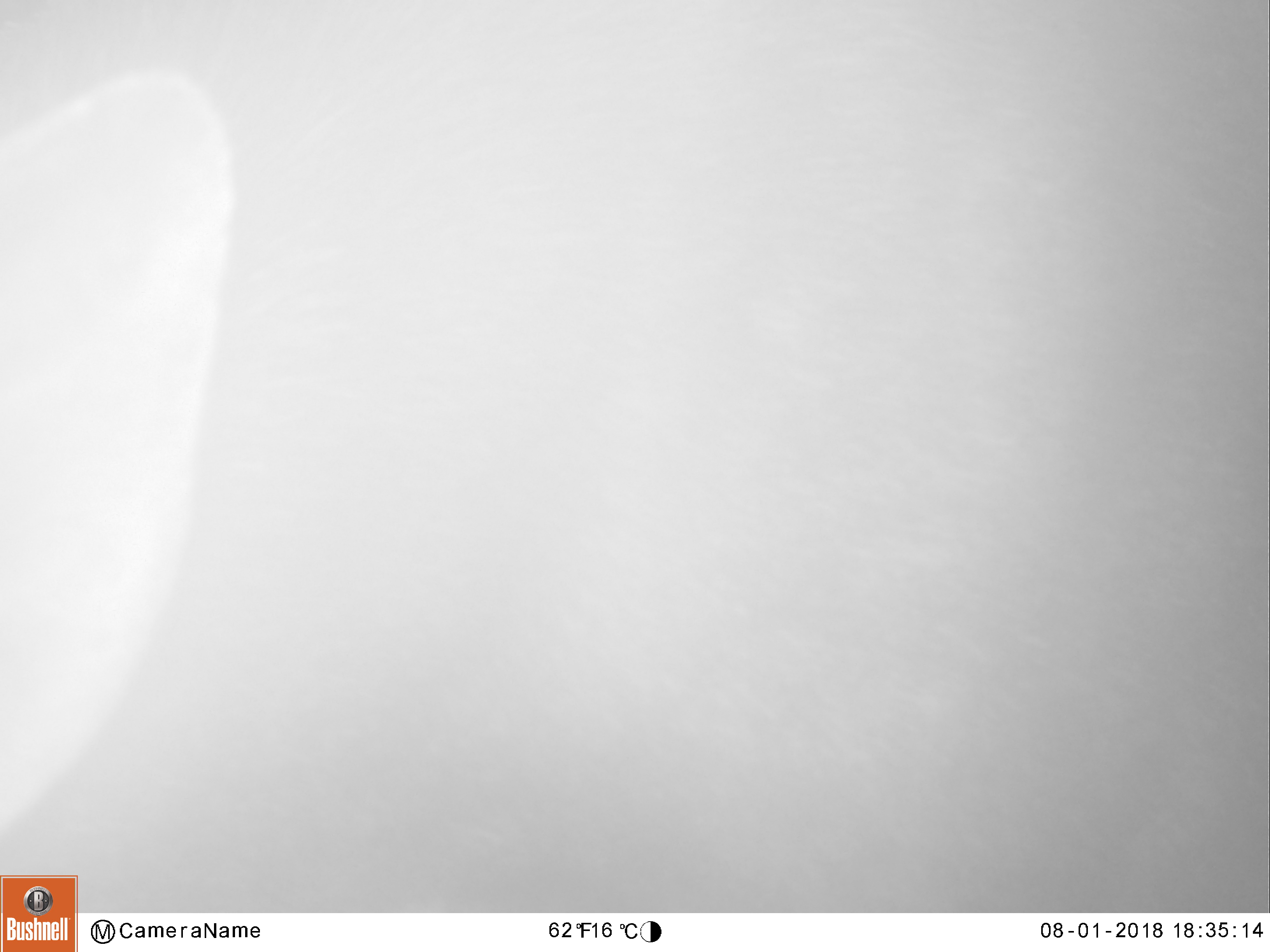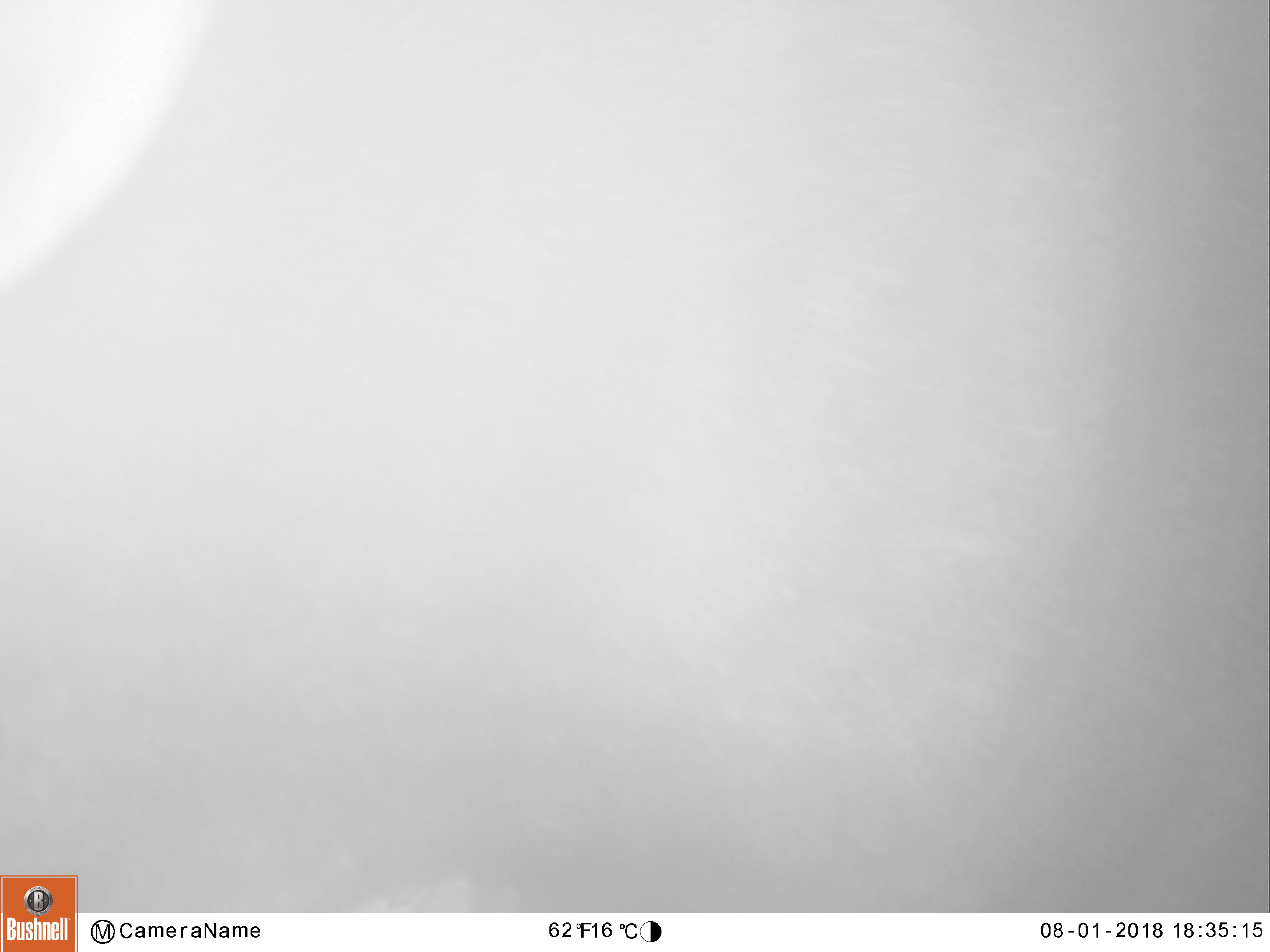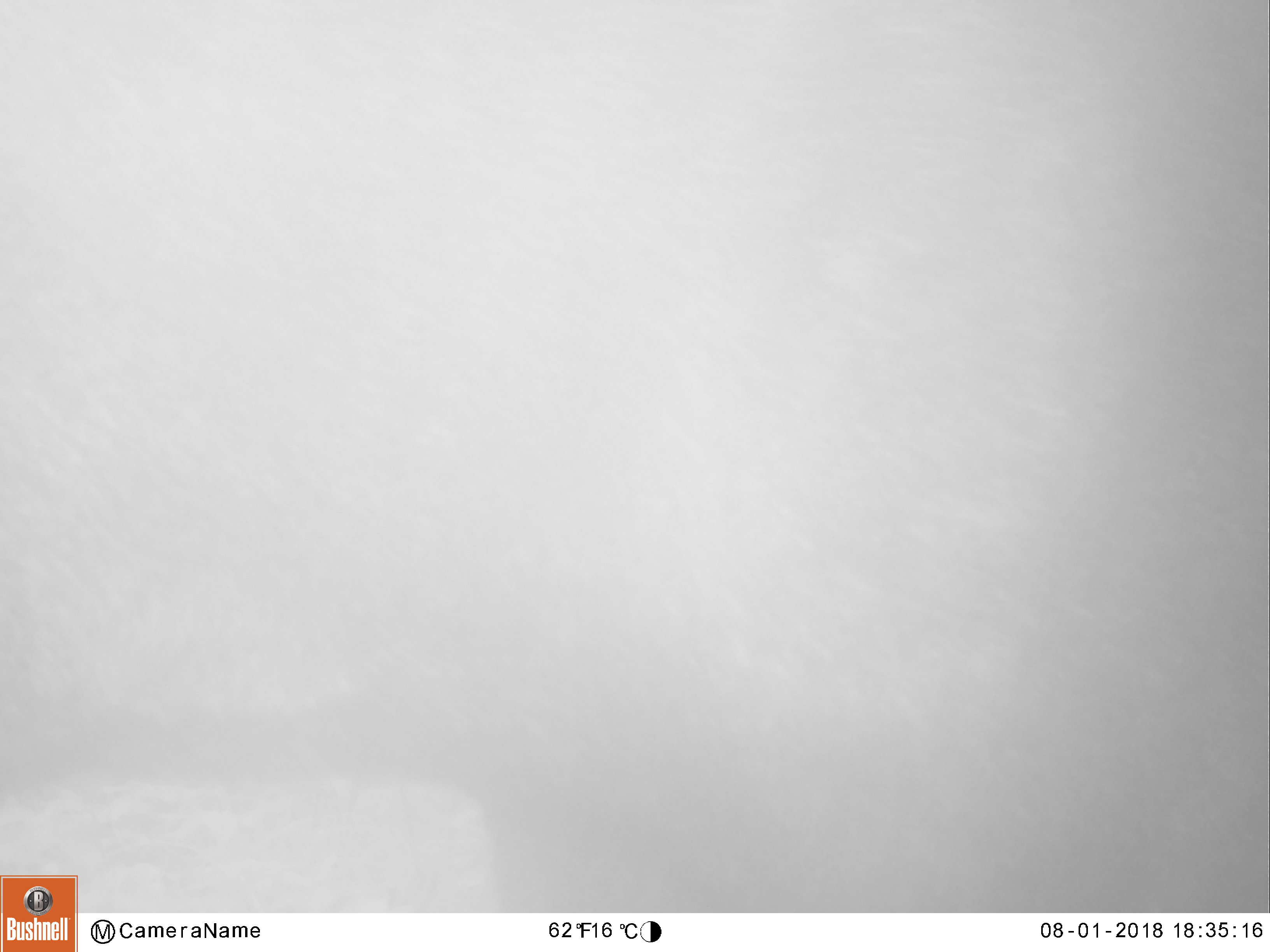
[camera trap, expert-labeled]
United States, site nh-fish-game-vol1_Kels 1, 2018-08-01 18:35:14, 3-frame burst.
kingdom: Animalia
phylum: Chordata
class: Mammalia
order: Artiodactyla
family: Cervidae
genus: Alces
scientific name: Alces alces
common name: moose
Moose (Alces alces).